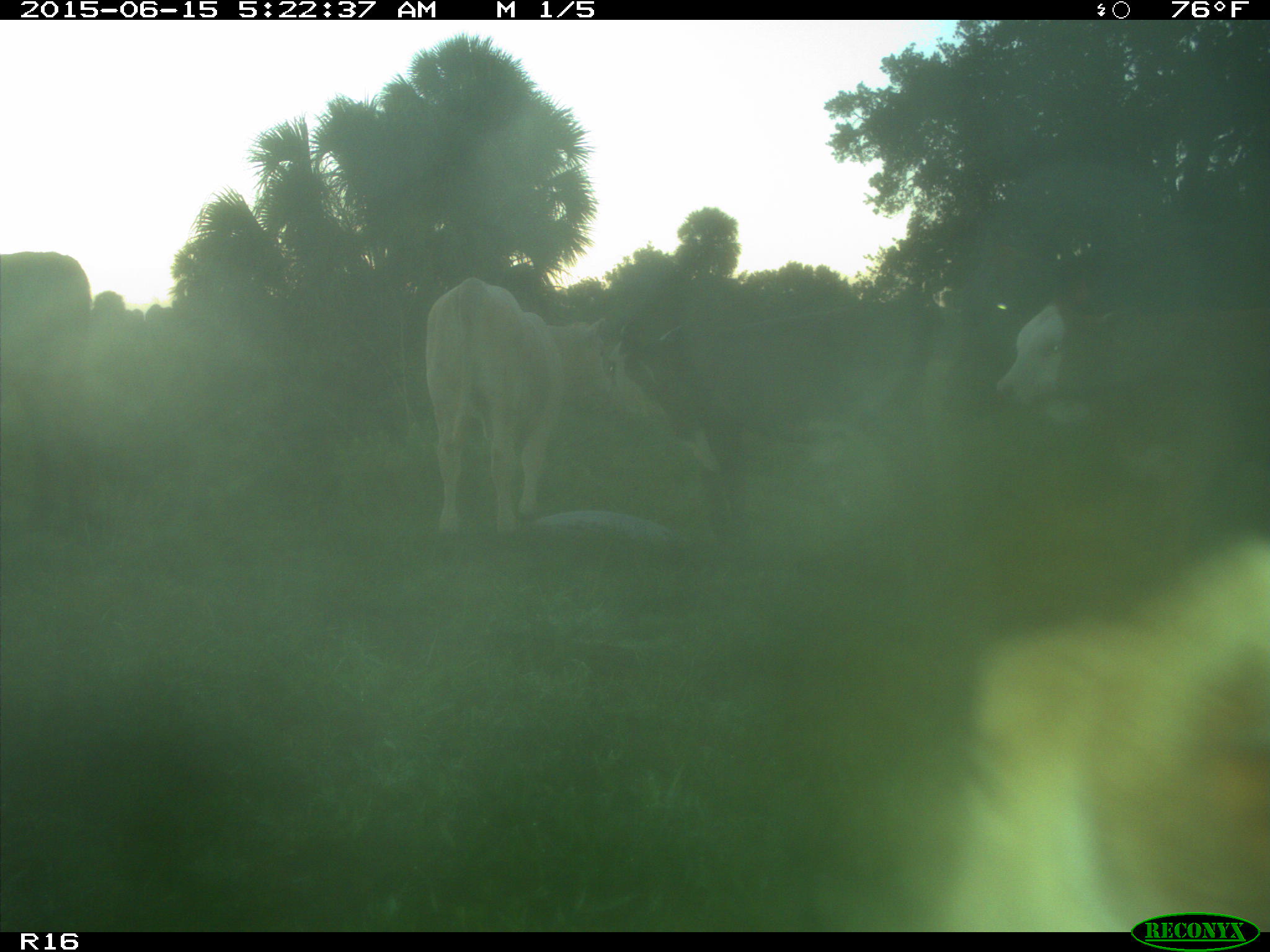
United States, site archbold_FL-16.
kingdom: Animalia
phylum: Chordata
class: Mammalia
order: Artiodactyla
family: Bovidae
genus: Bos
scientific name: Bos taurus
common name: domestic cow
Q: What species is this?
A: Bos taurus (domestic cow).